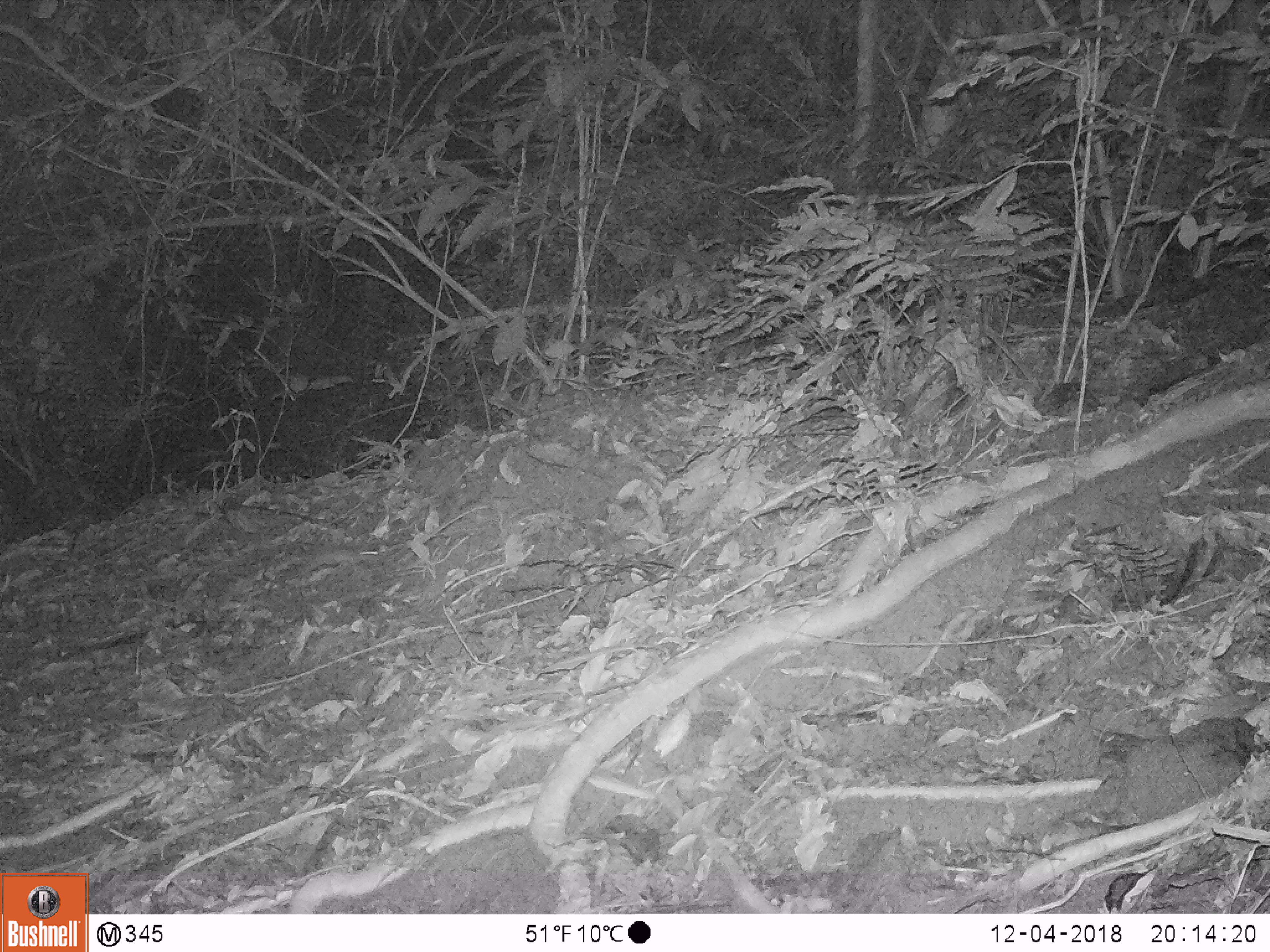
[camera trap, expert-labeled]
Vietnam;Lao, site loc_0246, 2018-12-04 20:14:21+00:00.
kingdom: Animalia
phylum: Chordata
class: Mammalia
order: Rodentia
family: Muridae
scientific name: Muridae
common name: old-world mice and rats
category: unidentified murid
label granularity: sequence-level